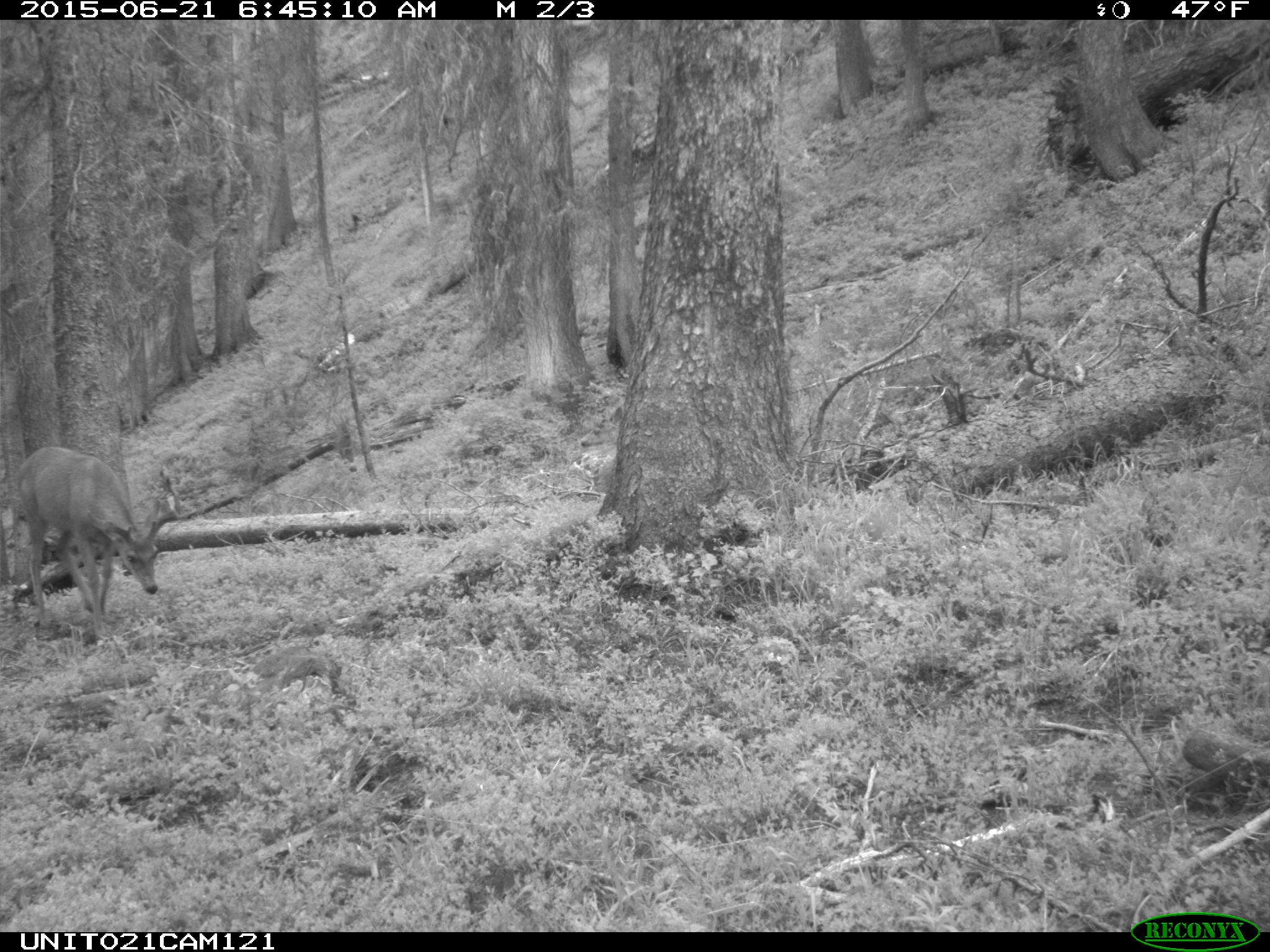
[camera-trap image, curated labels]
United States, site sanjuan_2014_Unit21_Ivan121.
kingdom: Animalia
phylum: Chordata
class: Mammalia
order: Artiodactyla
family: Cervidae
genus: Odocoileus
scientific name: Odocoileus hemionus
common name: mule deer